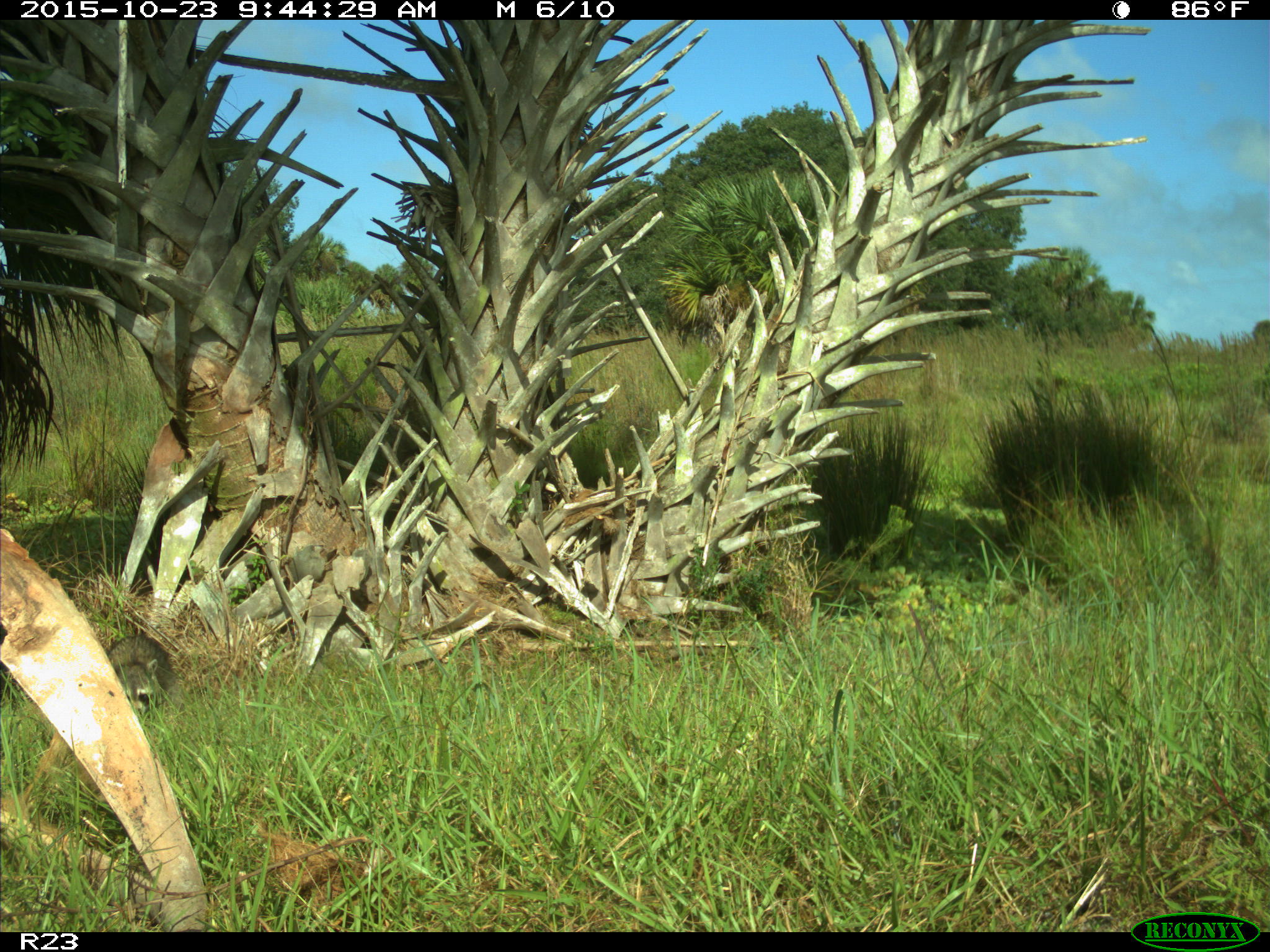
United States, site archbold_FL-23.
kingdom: Animalia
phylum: Chordata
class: Mammalia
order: Carnivora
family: Procyonidae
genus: Procyon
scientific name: Procyon lotor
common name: common raccoon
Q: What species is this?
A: Procyon lotor (common raccoon).